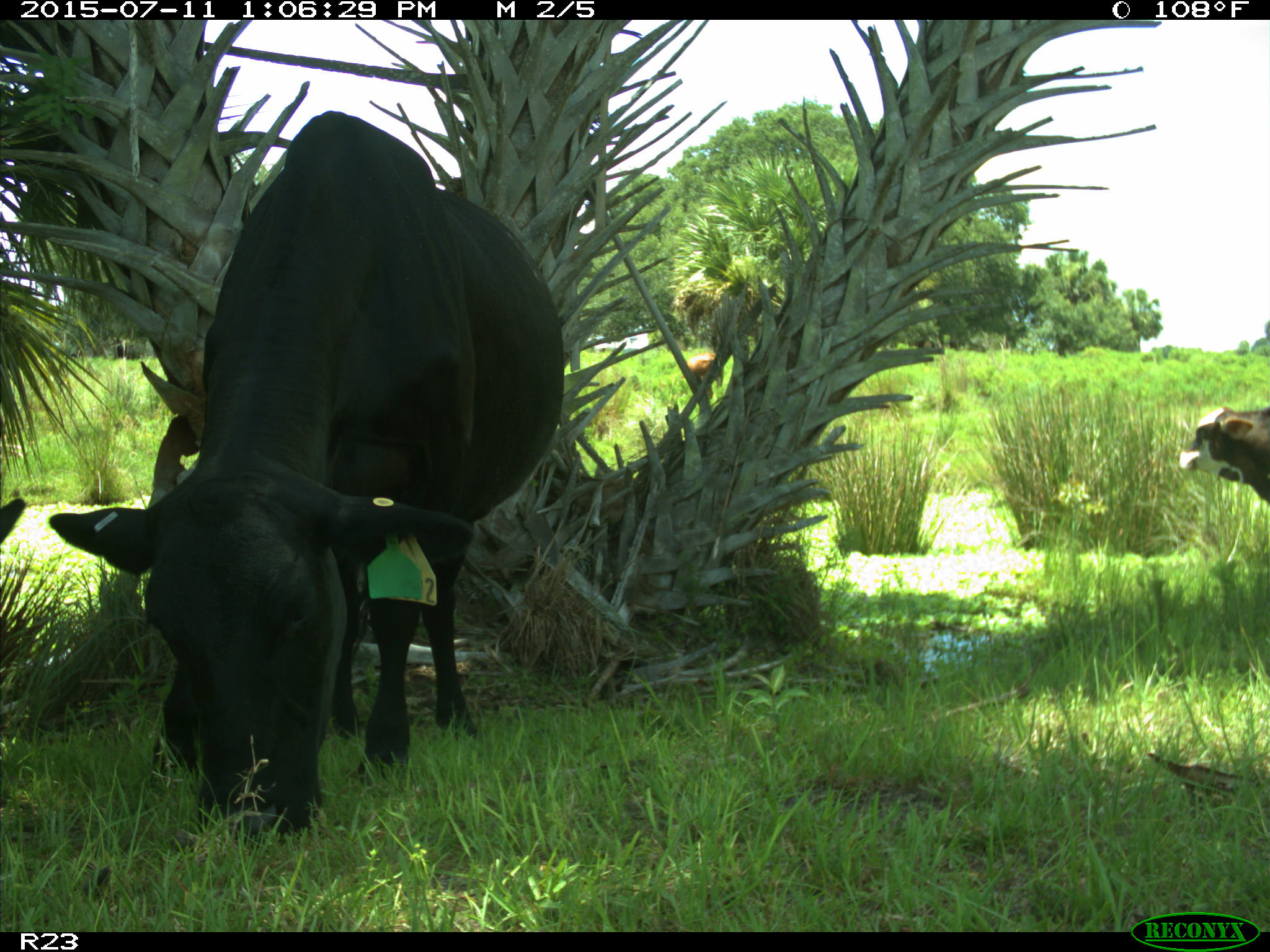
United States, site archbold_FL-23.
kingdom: Animalia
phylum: Chordata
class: Mammalia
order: Artiodactyla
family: Bovidae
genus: Bos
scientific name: Bos taurus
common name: domestic cow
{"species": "Bos taurus (domestic cow)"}